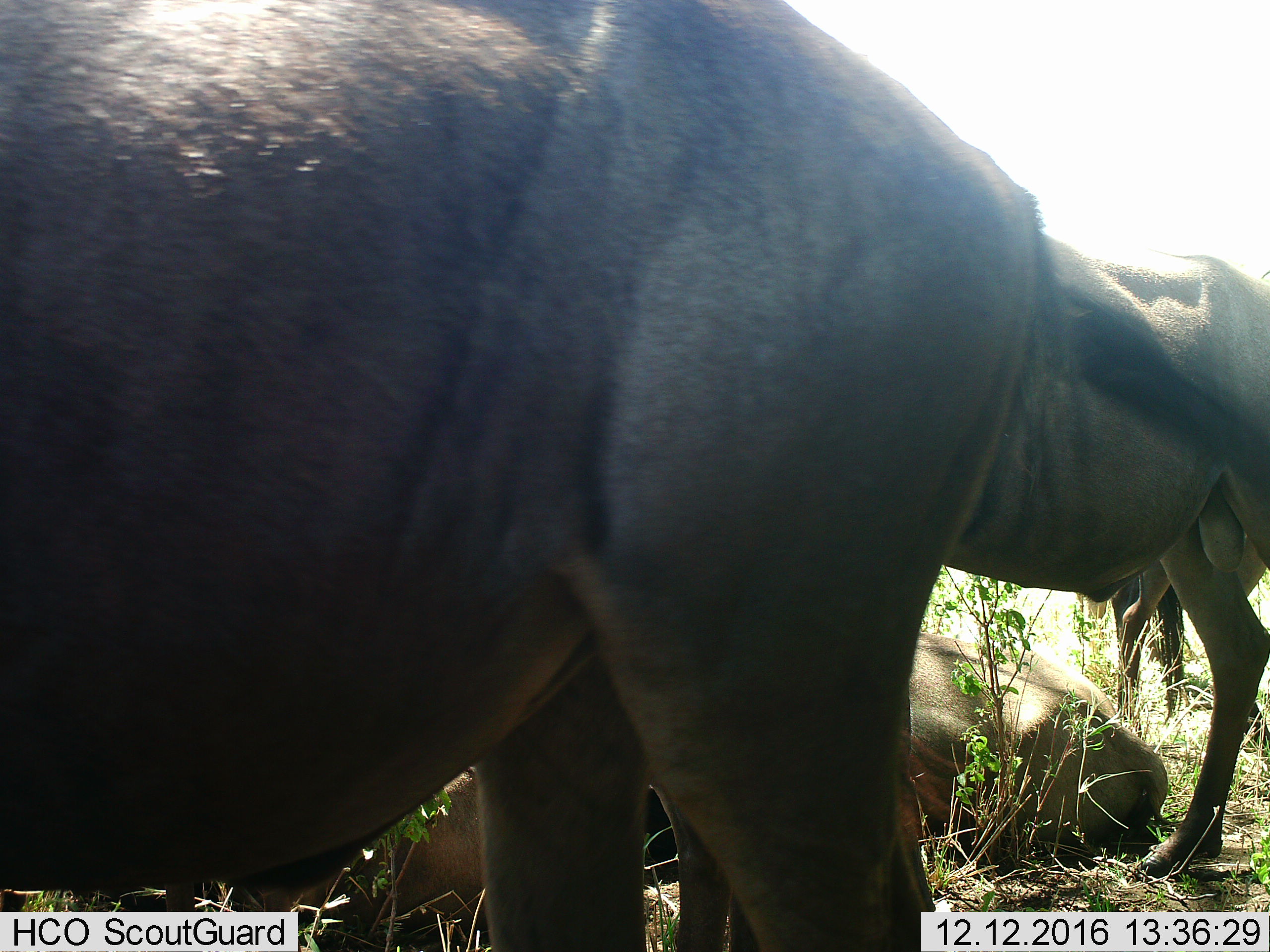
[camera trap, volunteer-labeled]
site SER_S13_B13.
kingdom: Animalia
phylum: Chordata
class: Mammalia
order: Artiodactyla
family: Bovidae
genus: Connochaetes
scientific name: Connochaetes taurinus taurinus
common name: blue wildebeest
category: wildebeestblue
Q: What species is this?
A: Wildebeestblue (blue wildebeest) (Connochaetes taurinus taurinus).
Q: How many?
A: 4.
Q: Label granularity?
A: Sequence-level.